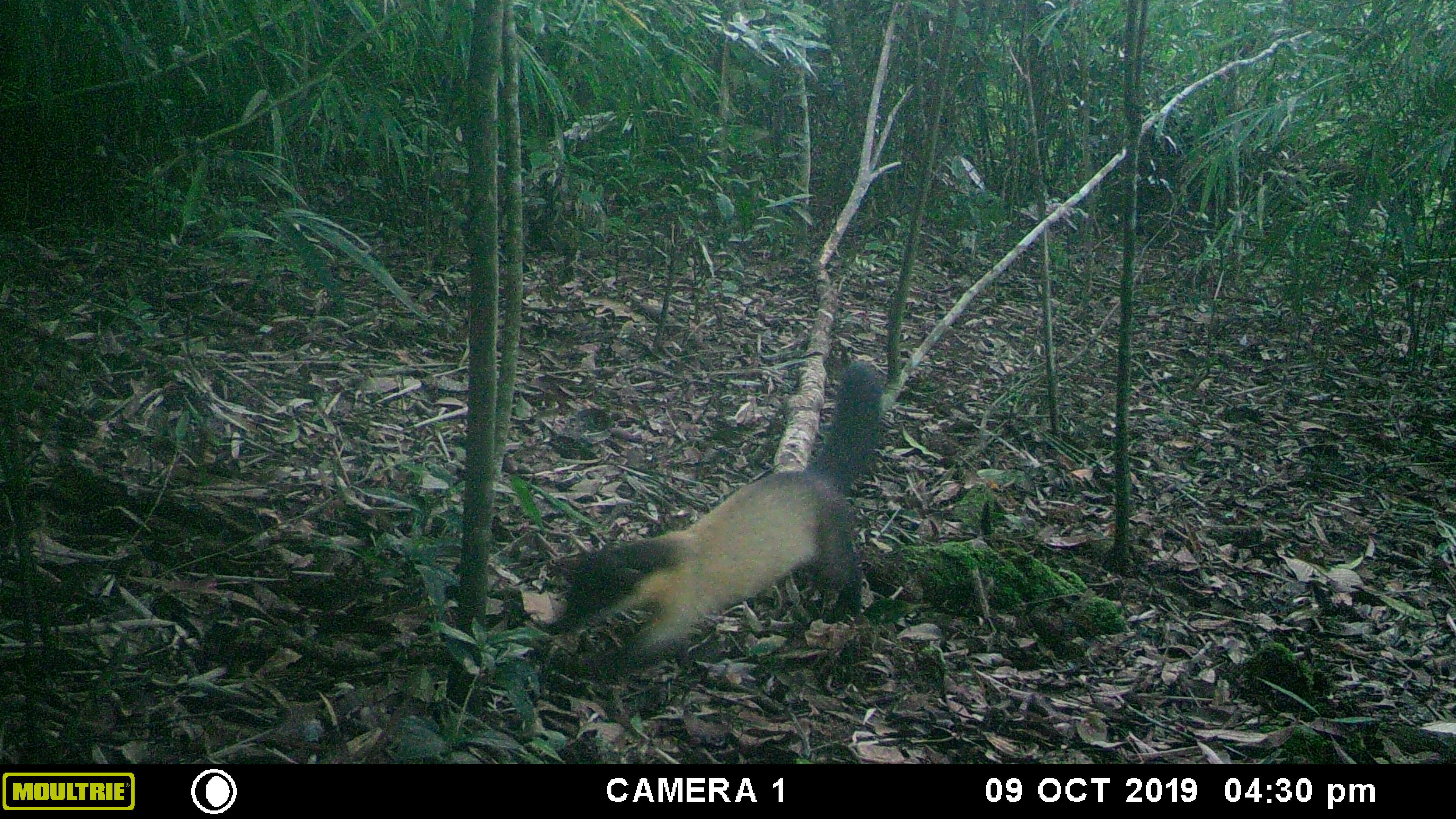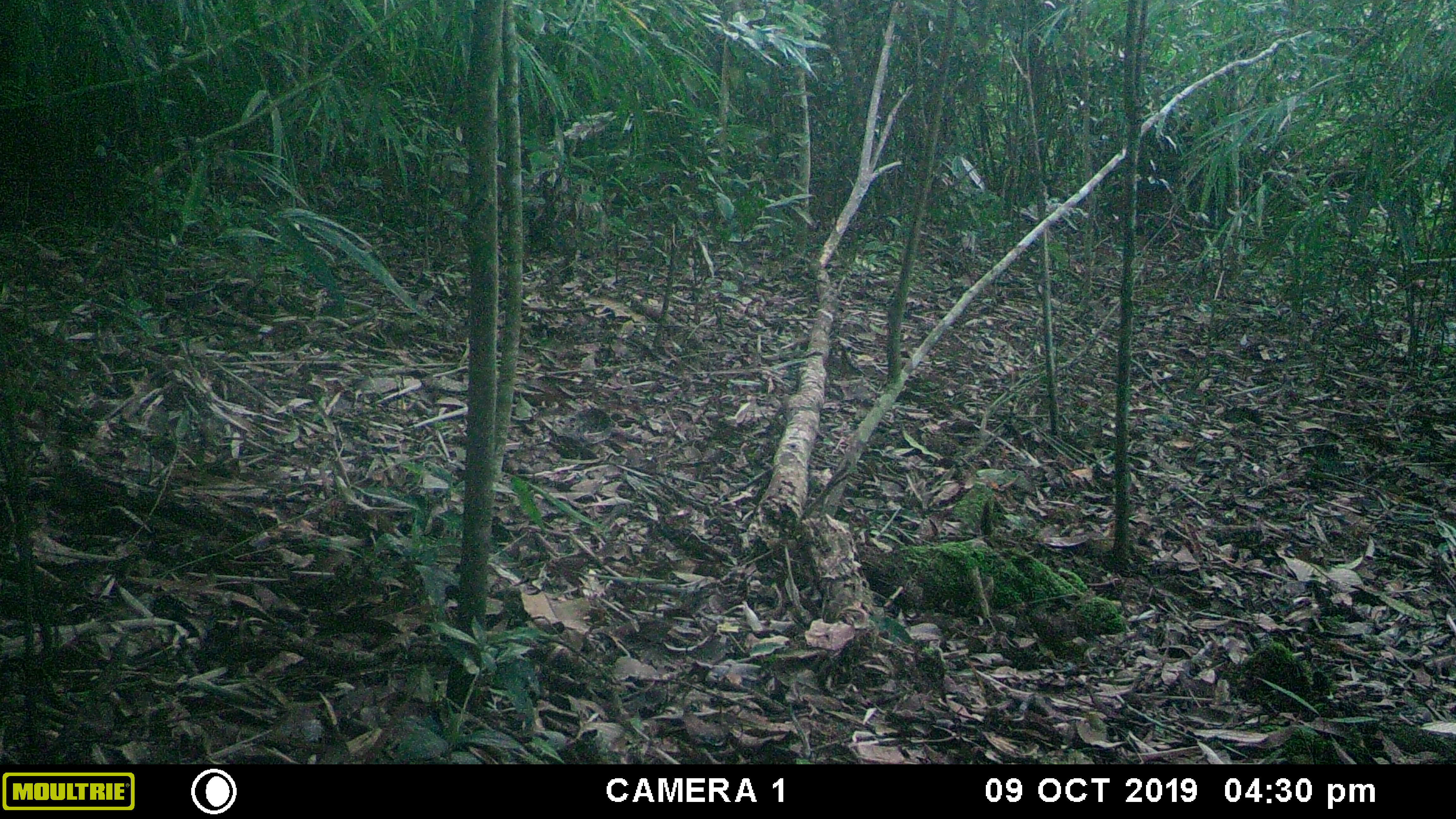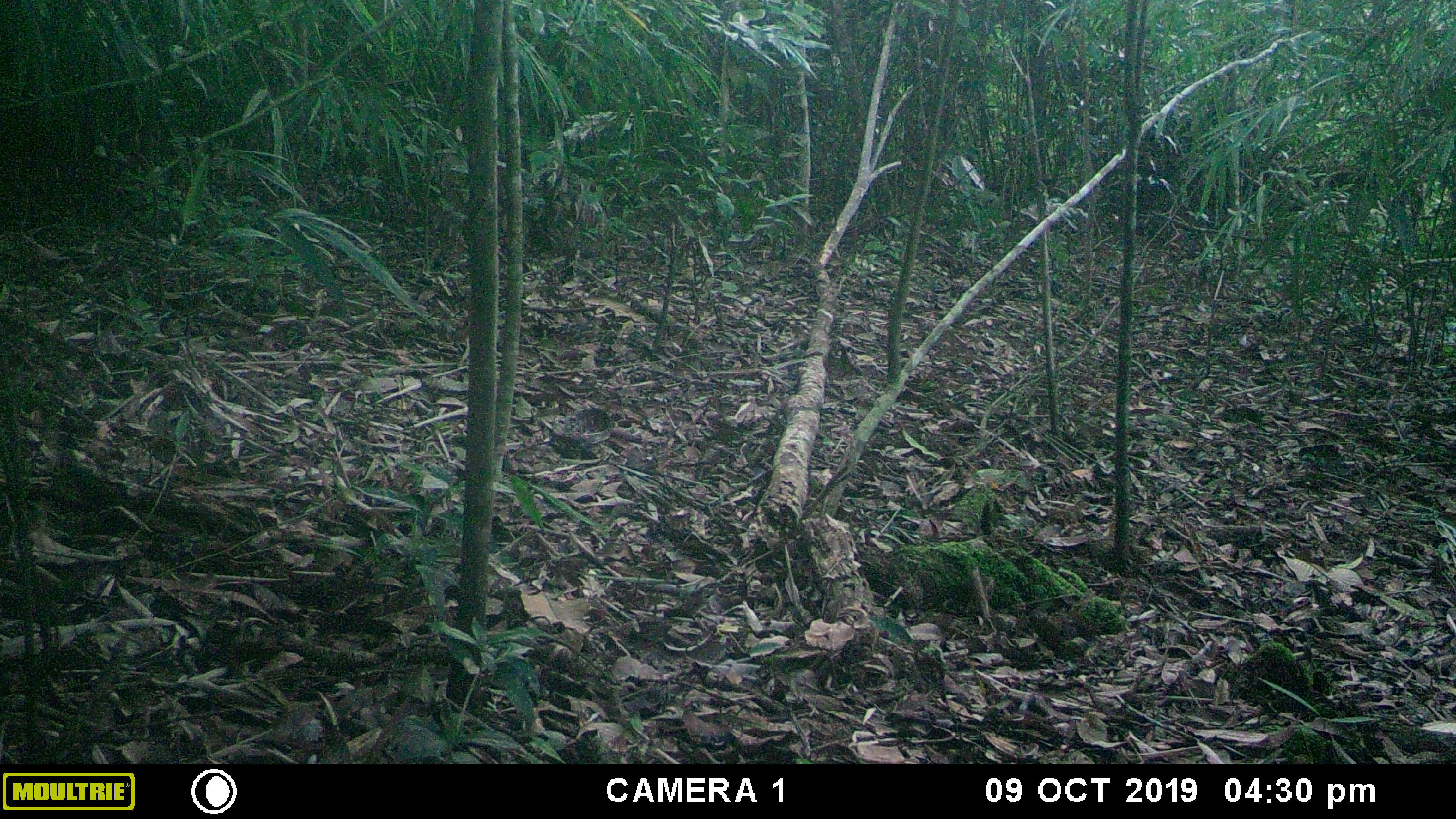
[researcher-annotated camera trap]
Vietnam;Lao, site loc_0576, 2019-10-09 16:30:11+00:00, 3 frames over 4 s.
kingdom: Animalia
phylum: Chordata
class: Mammalia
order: Carnivora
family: Mustelidae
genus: Martes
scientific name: Martes flavigula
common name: yellow-throated marten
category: yellow throated marten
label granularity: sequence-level